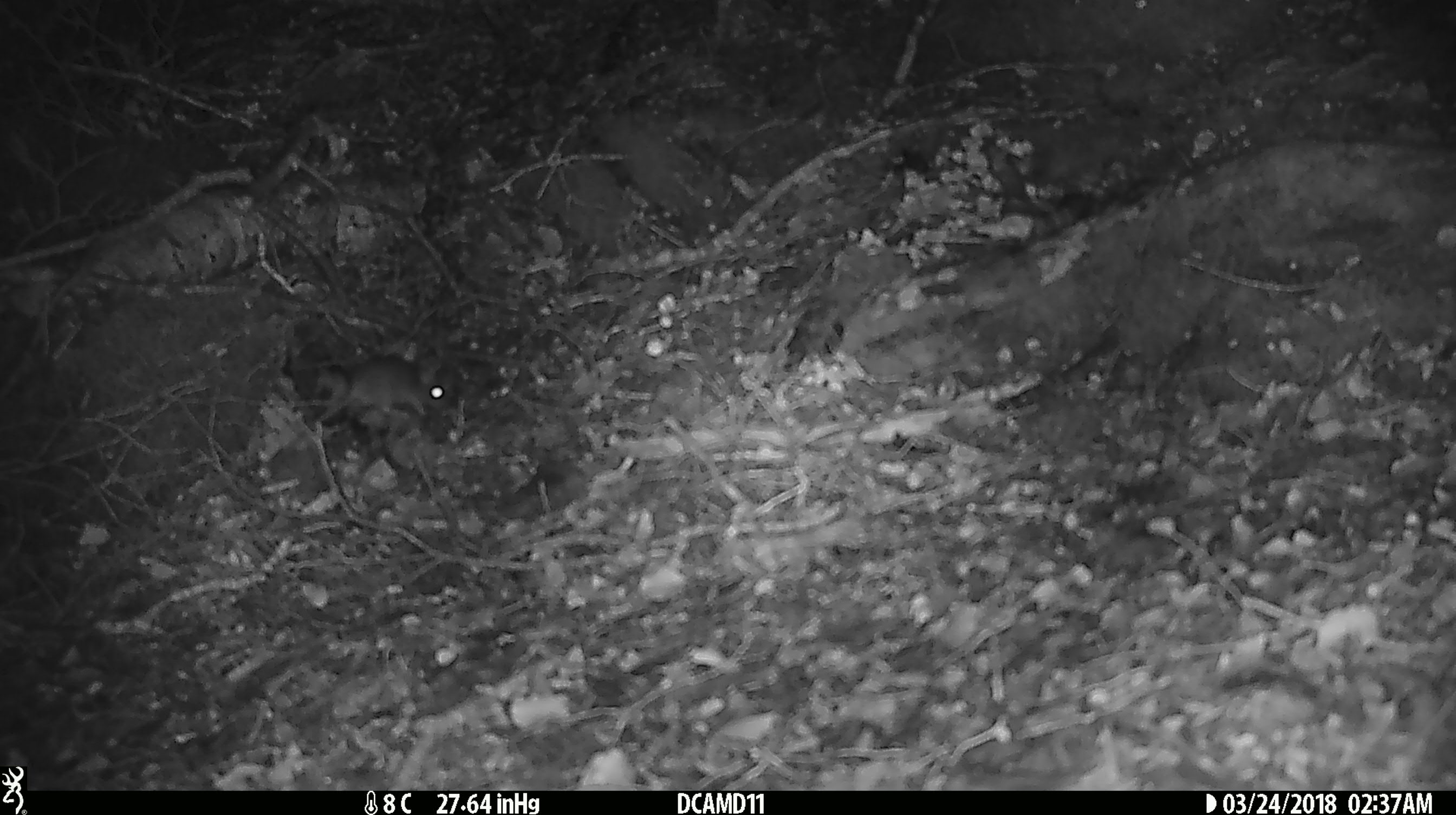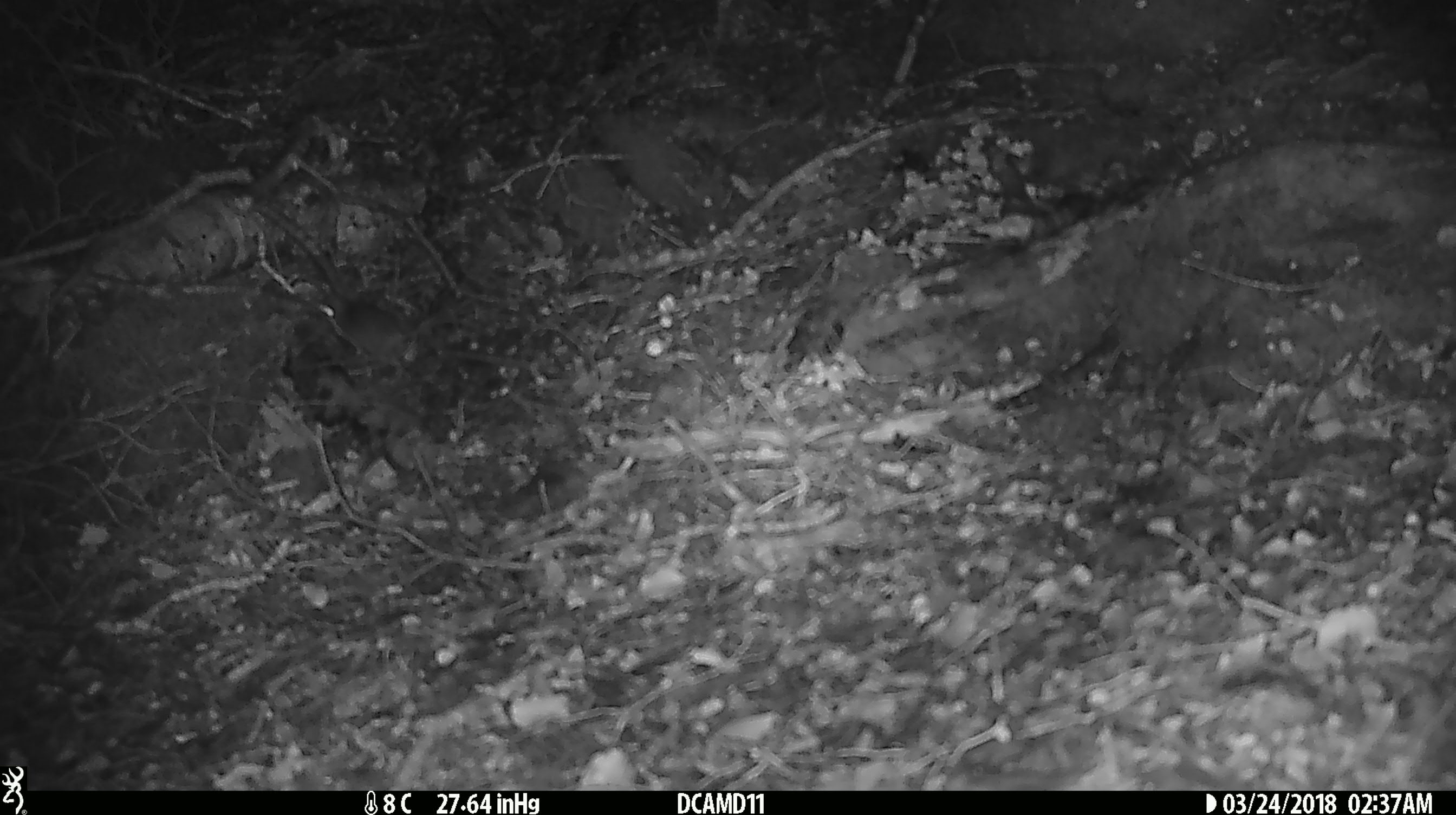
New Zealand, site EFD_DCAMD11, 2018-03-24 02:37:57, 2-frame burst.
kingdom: Animalia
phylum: Chordata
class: Mammalia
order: Rodentia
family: Muridae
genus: Mus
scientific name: Mus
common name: mouse